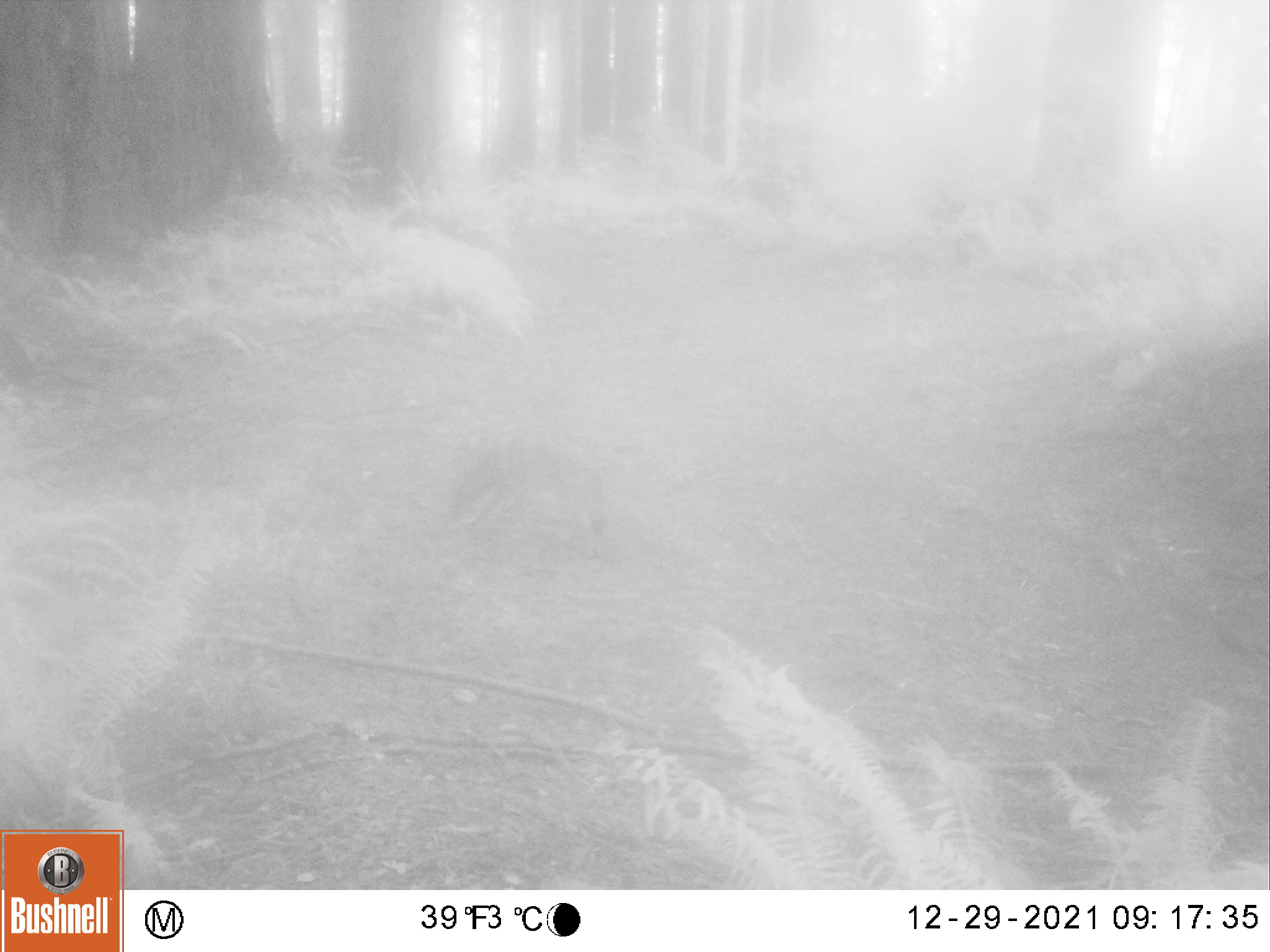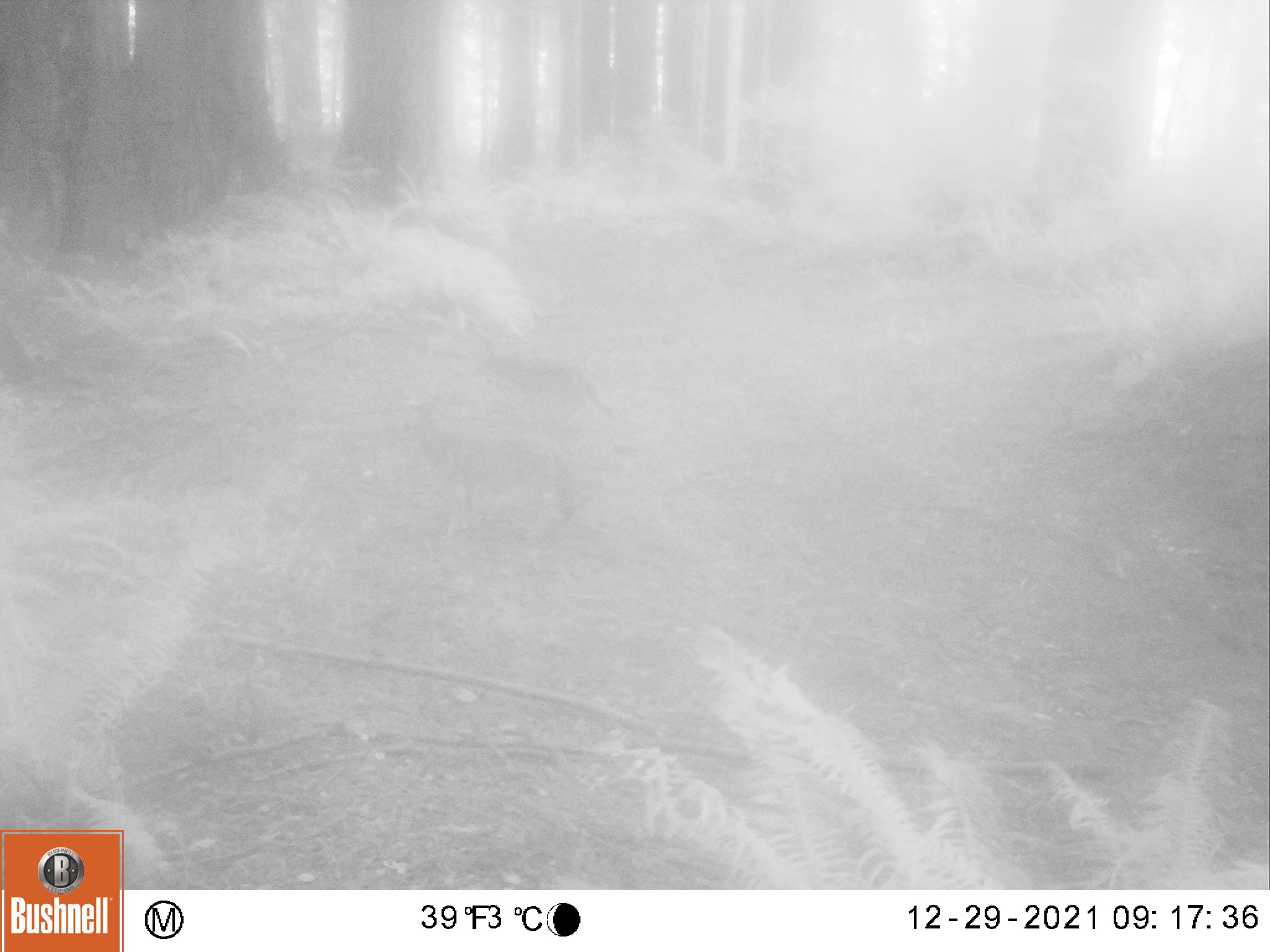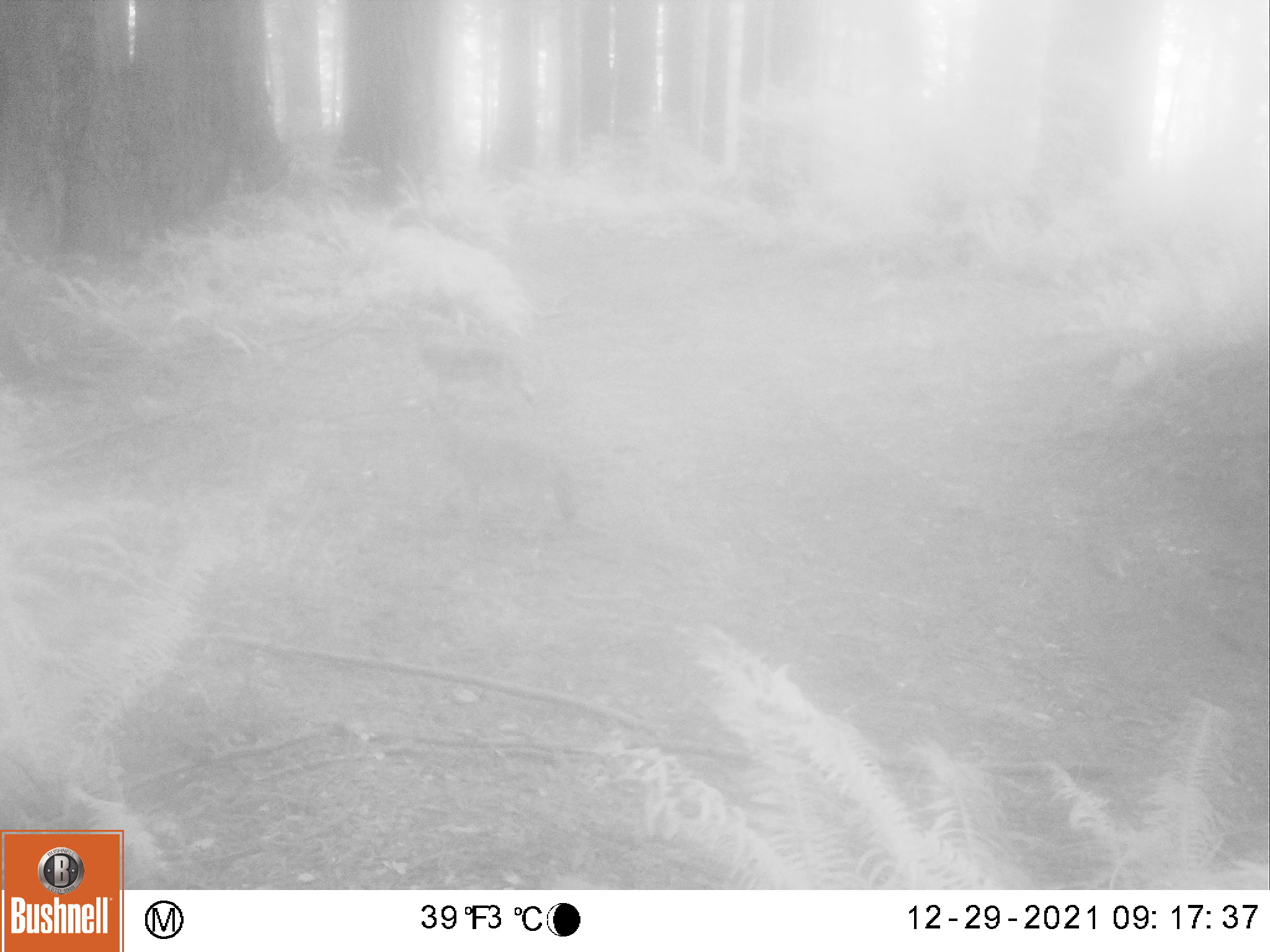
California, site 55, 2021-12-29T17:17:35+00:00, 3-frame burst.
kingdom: Animalia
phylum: Chordata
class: Mammalia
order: Carnivora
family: Canidae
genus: Canis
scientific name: Canis latrans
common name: coyote